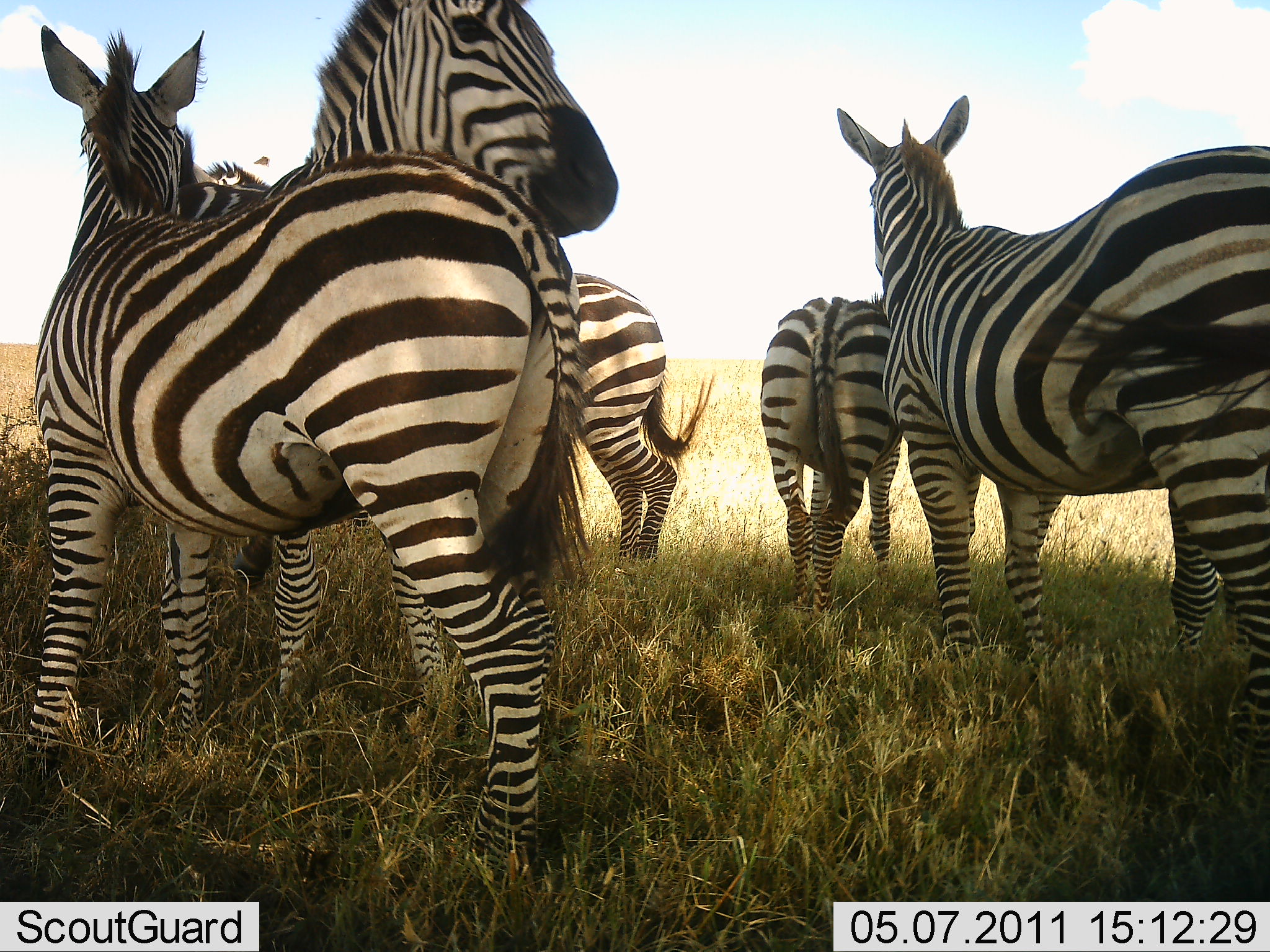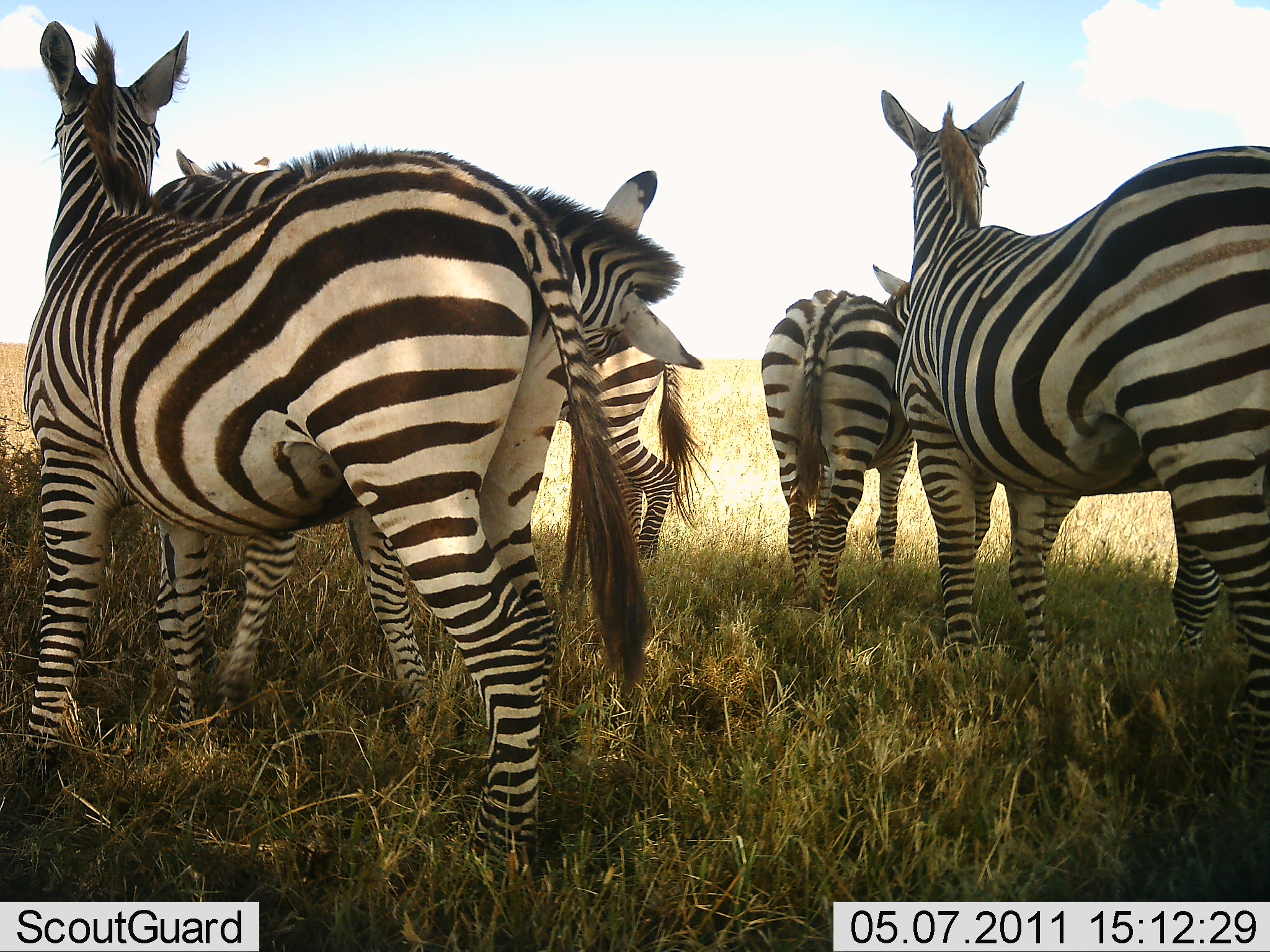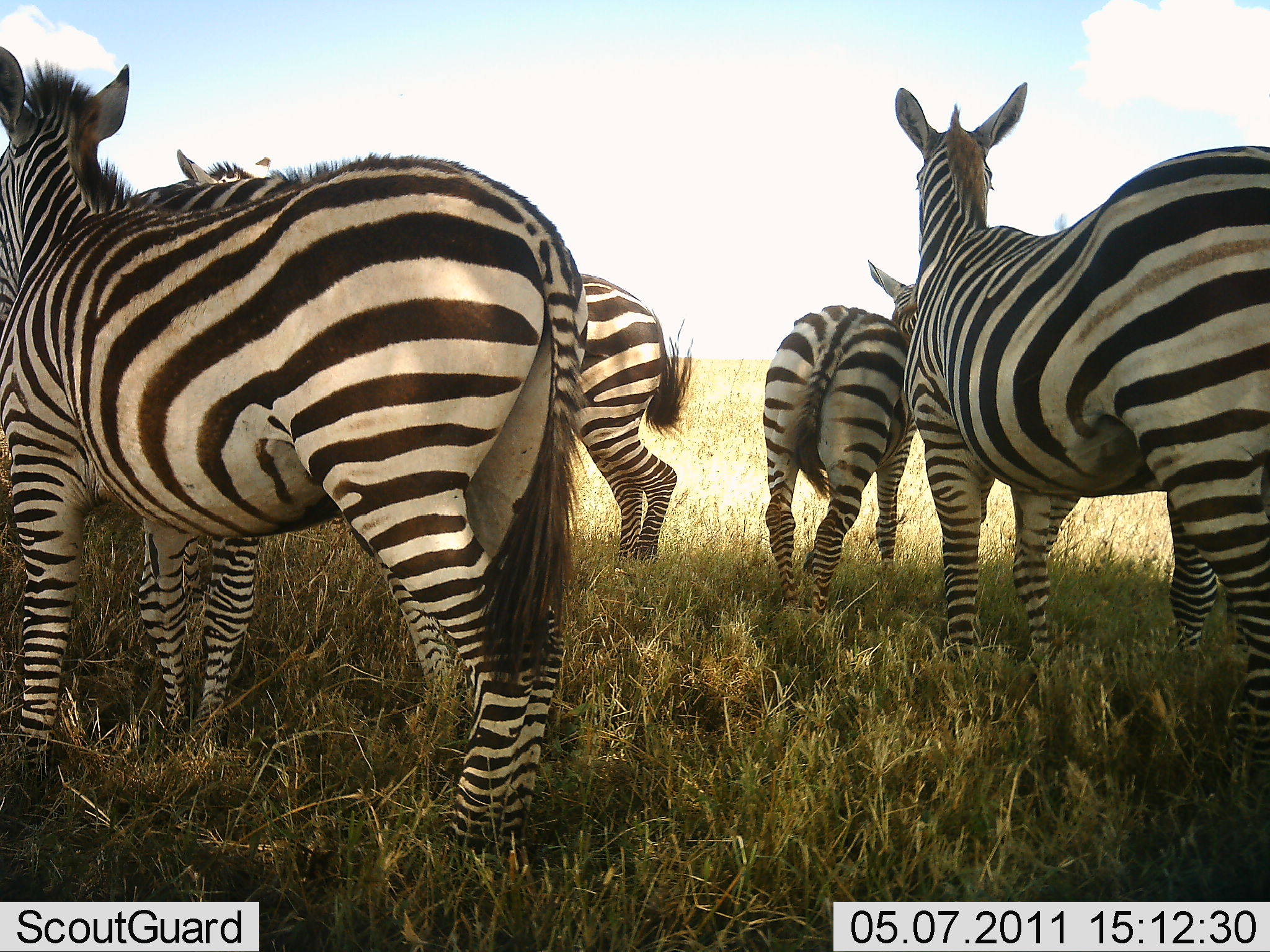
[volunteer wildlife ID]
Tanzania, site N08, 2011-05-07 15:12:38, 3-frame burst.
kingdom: Animalia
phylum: Chordata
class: Mammalia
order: Perissodactyla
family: Equidae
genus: Equus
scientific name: Equus quagga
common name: plains zebra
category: zebra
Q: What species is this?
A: Zebra (plains zebra) (Equus quagga).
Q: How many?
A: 5.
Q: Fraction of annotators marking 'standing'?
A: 100%.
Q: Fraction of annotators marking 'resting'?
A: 0%.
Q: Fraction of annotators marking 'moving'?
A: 0%.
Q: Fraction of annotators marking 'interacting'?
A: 45%.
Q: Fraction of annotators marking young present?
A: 0%.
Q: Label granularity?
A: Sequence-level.